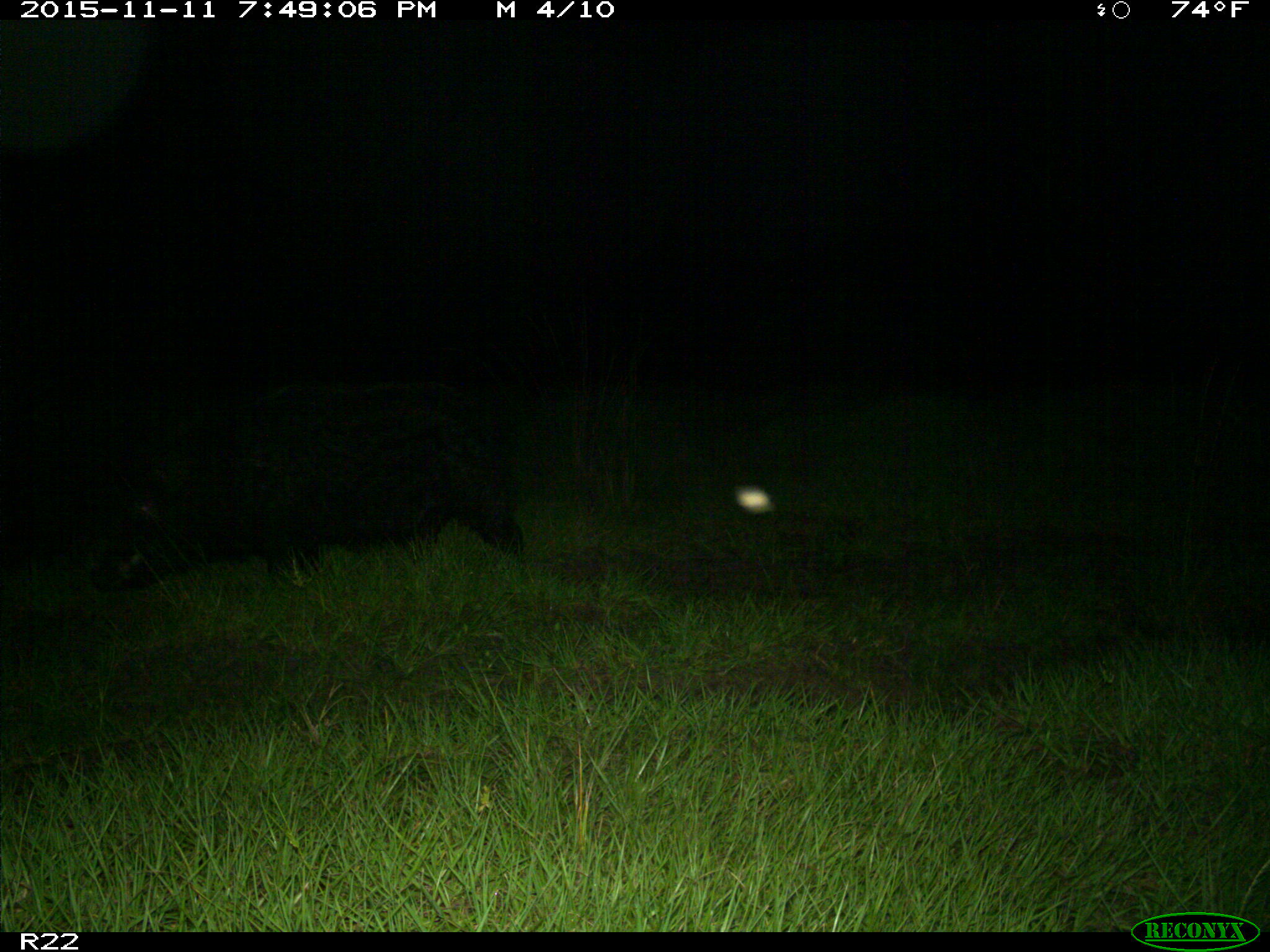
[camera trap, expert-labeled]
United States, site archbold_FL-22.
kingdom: Animalia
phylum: Chordata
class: Mammalia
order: Artiodactyla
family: Suidae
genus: Sus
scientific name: Sus scrofa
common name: wild boar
Sus scrofa (wild boar).